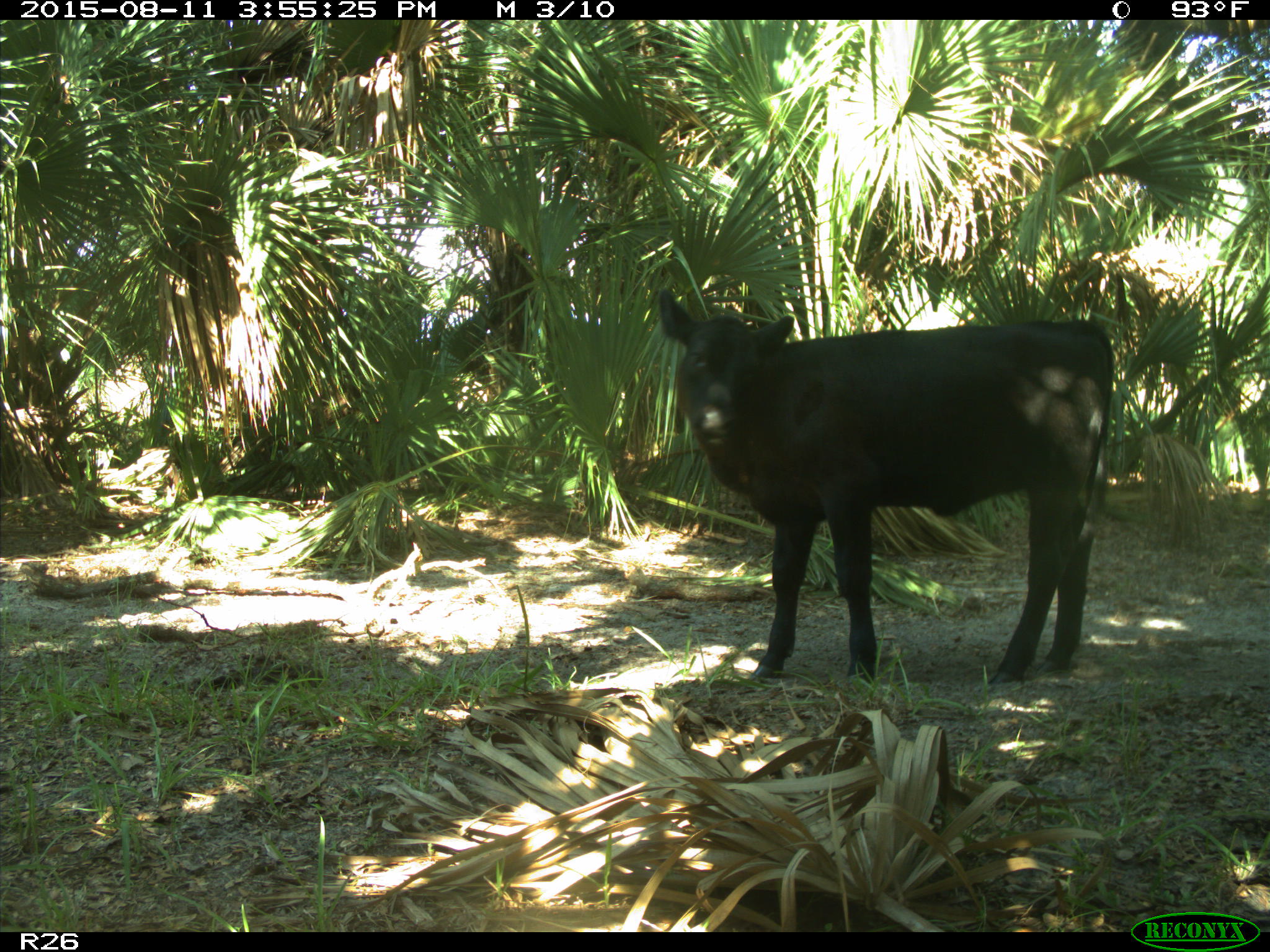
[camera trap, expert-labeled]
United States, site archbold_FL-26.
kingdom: Animalia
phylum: Chordata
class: Mammalia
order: Artiodactyla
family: Bovidae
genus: Bos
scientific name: Bos taurus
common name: domestic cow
Bos taurus (domestic cow).